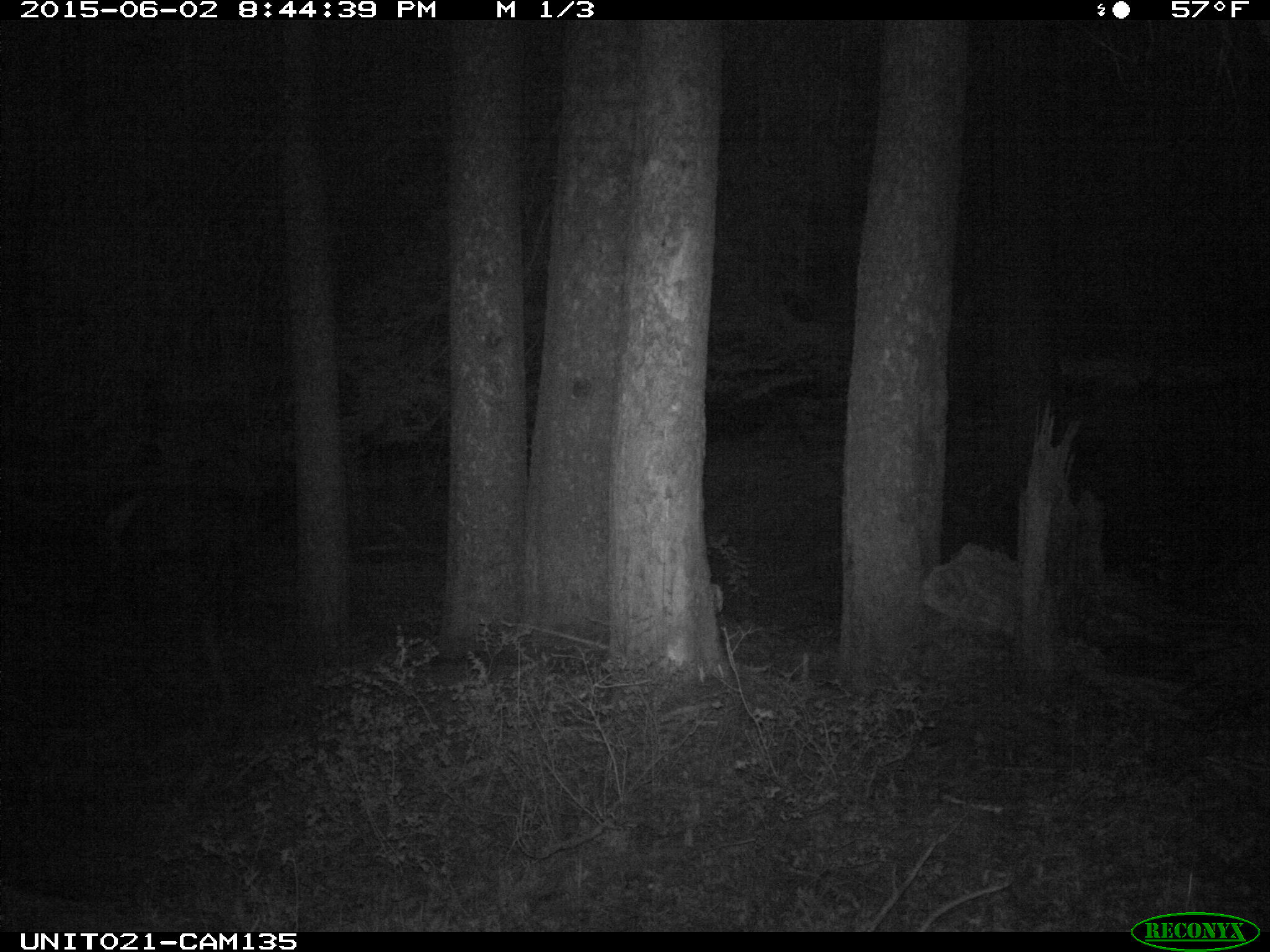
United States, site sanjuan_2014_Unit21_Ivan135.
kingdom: Animalia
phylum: Chordata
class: Mammalia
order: Artiodactyla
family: Cervidae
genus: Cervus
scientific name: Cervus elaphus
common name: red deer